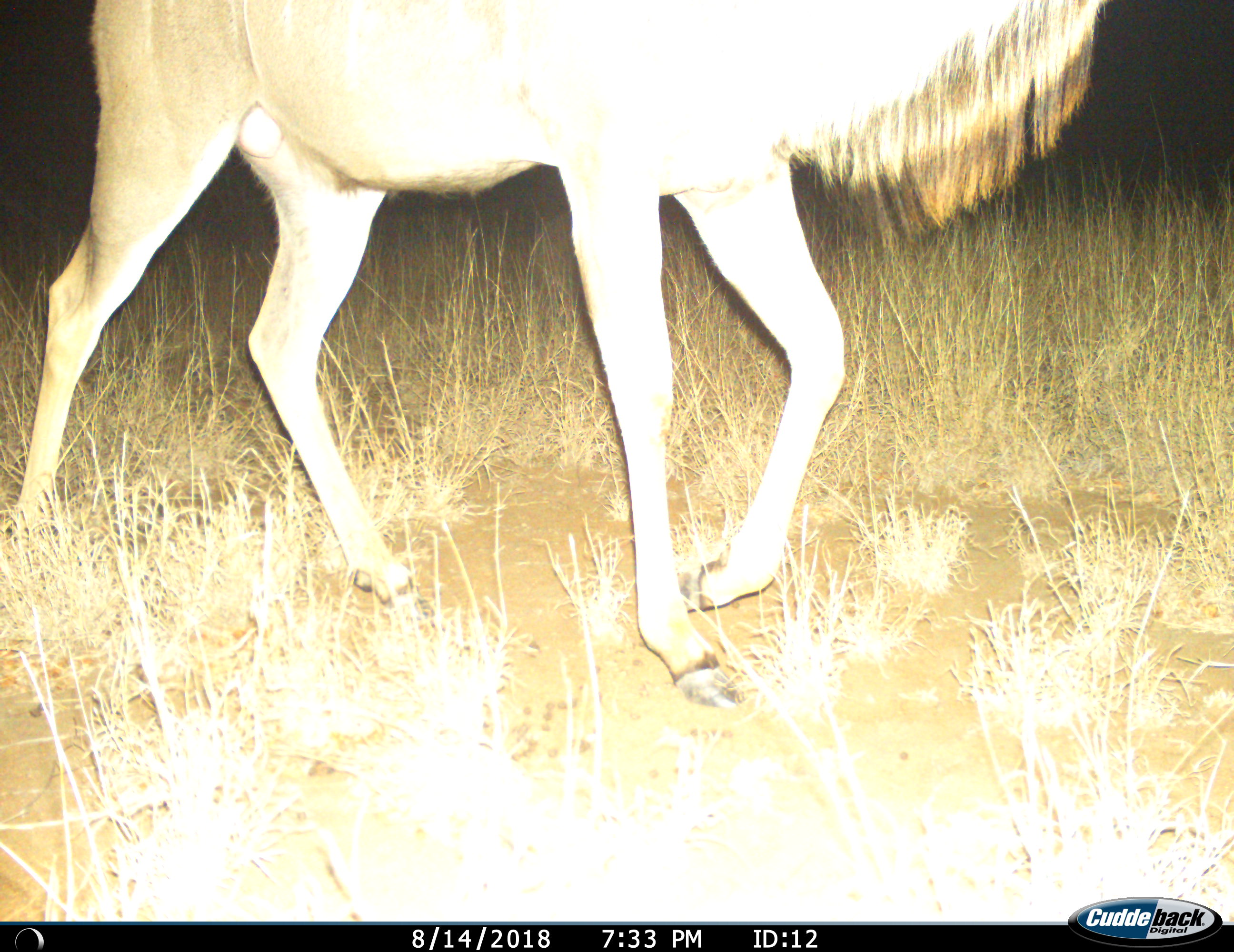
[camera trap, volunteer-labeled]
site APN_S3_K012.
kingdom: Animalia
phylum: Chordata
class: Mammalia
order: Artiodactyla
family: Bovidae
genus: Tragelaphus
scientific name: Tragelaphus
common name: kudu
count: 1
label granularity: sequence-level